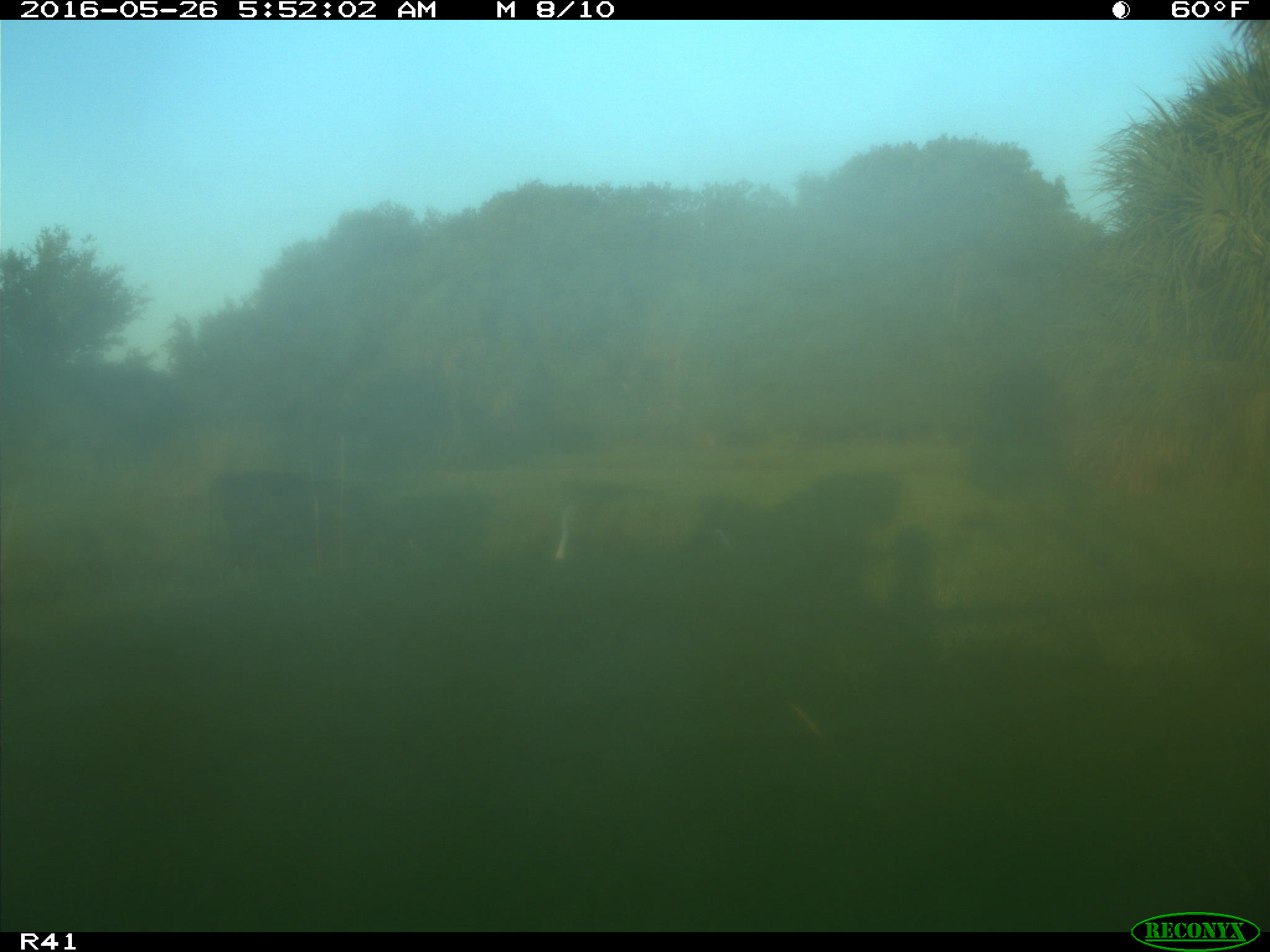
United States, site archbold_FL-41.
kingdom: Animalia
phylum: Chordata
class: Mammalia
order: Artiodactyla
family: Bovidae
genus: Bos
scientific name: Bos taurus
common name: domestic cow